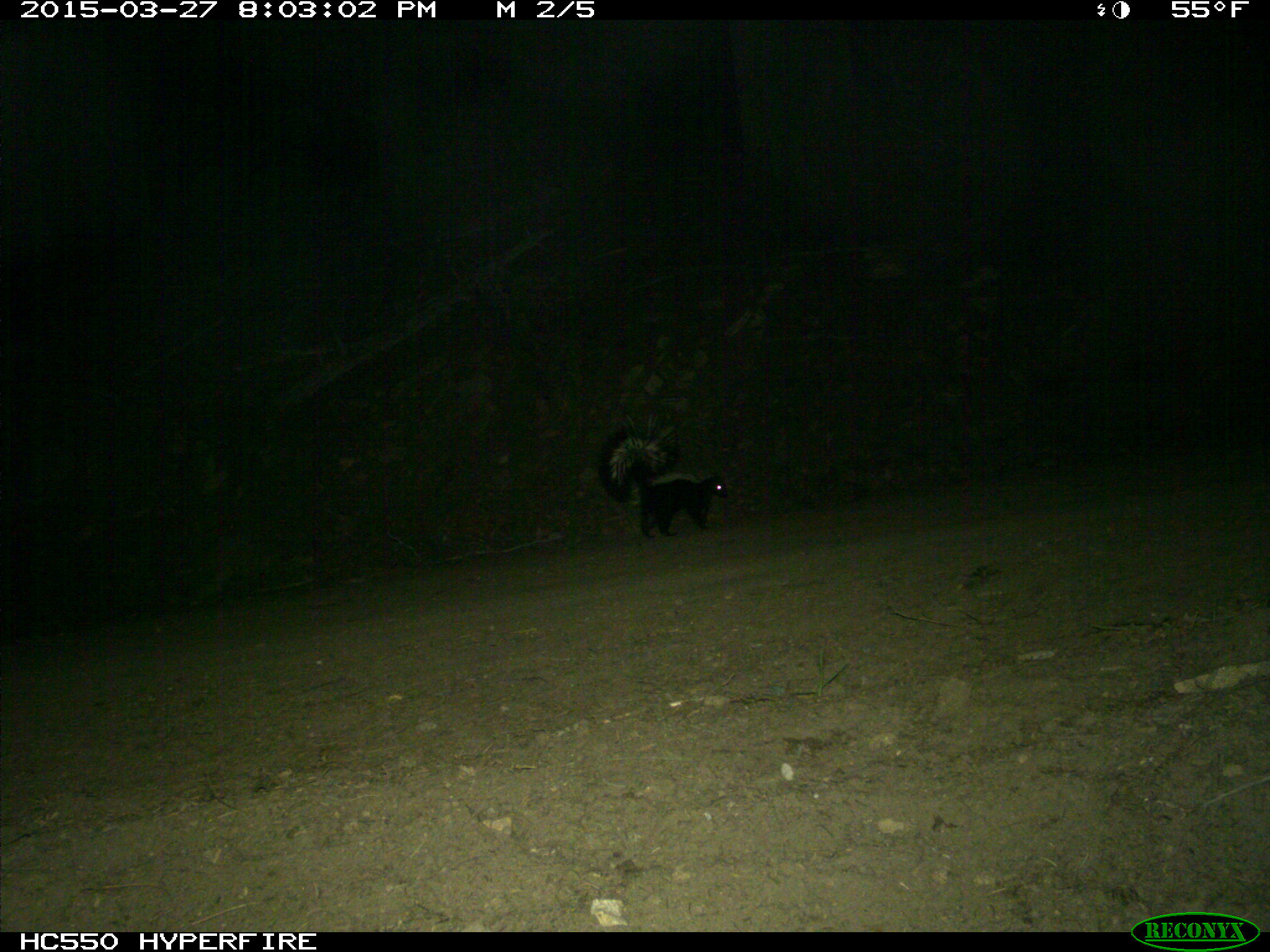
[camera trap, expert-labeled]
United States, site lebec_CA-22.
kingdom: Animalia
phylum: Chordata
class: Mammalia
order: Carnivora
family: Mephitidae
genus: Mephitis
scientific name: Mephitis mephitis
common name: striped skunk